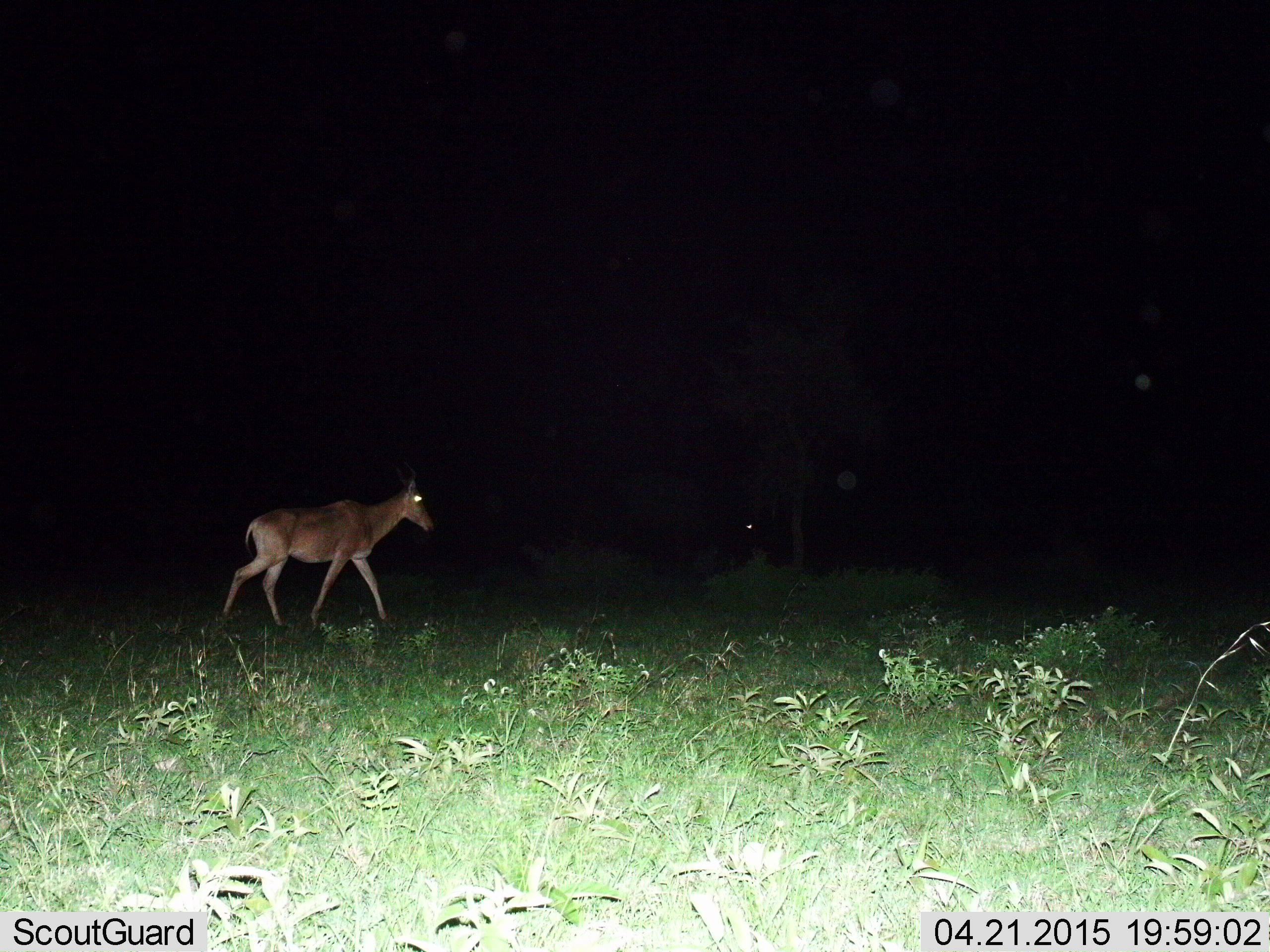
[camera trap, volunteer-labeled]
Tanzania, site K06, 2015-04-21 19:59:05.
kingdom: Animalia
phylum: Chordata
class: Mammalia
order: Artiodactyla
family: Bovidae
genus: Alcelaphus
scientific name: Alcelaphus buselaphus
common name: hartebeest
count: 1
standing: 0%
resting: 0%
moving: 100%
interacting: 0%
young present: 0%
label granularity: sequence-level